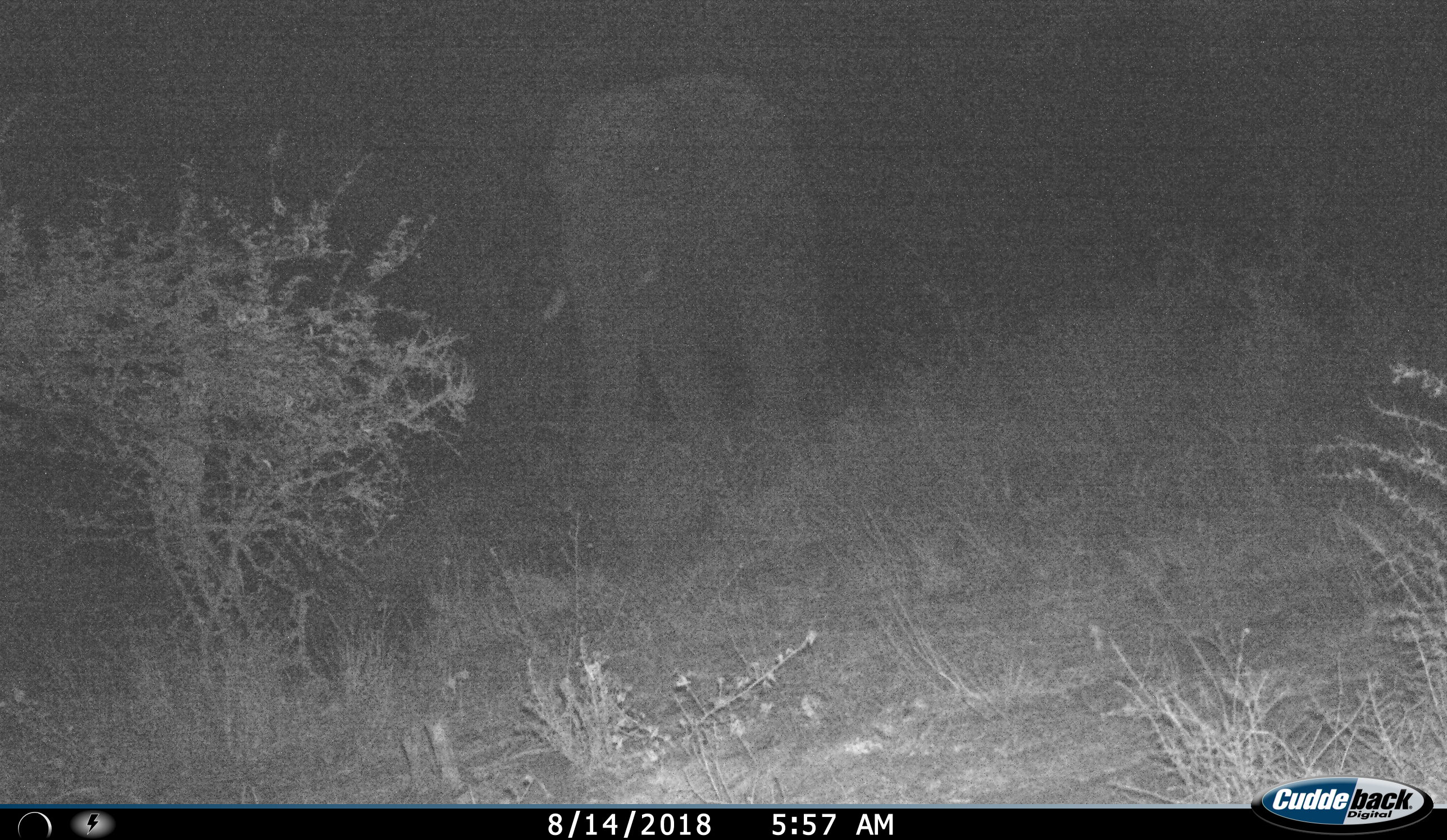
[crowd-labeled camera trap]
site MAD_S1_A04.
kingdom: Animalia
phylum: Chordata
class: Mammalia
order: Proboscidea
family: Elephantidae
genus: Loxodonta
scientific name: Loxodonta africana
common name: african bush elephant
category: elephant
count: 1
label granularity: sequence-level